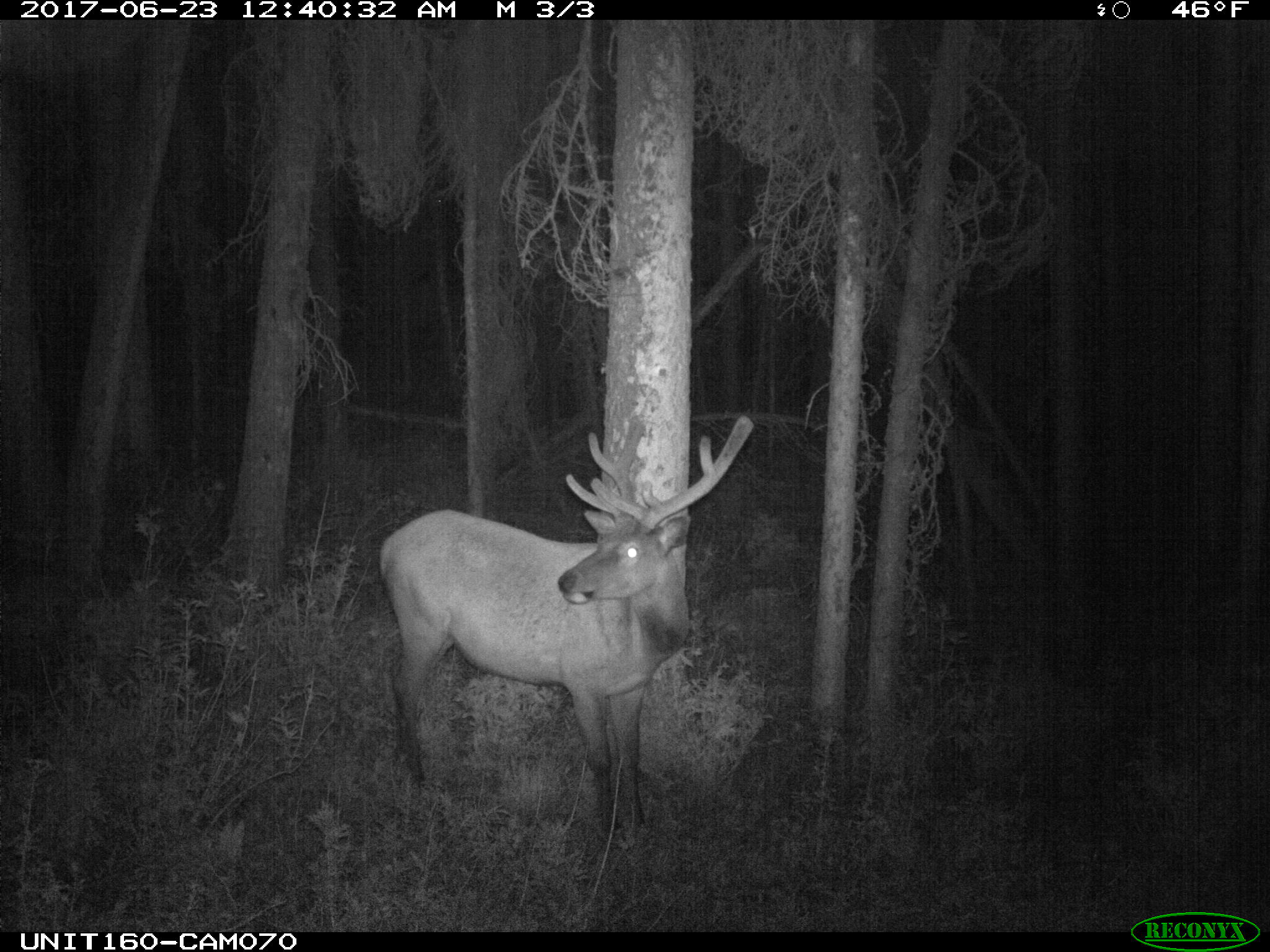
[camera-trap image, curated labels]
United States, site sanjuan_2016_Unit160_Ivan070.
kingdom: Animalia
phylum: Chordata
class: Mammalia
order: Artiodactyla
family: Cervidae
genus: Cervus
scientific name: Cervus elaphus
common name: red deer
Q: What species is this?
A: Cervus elaphus (red deer).